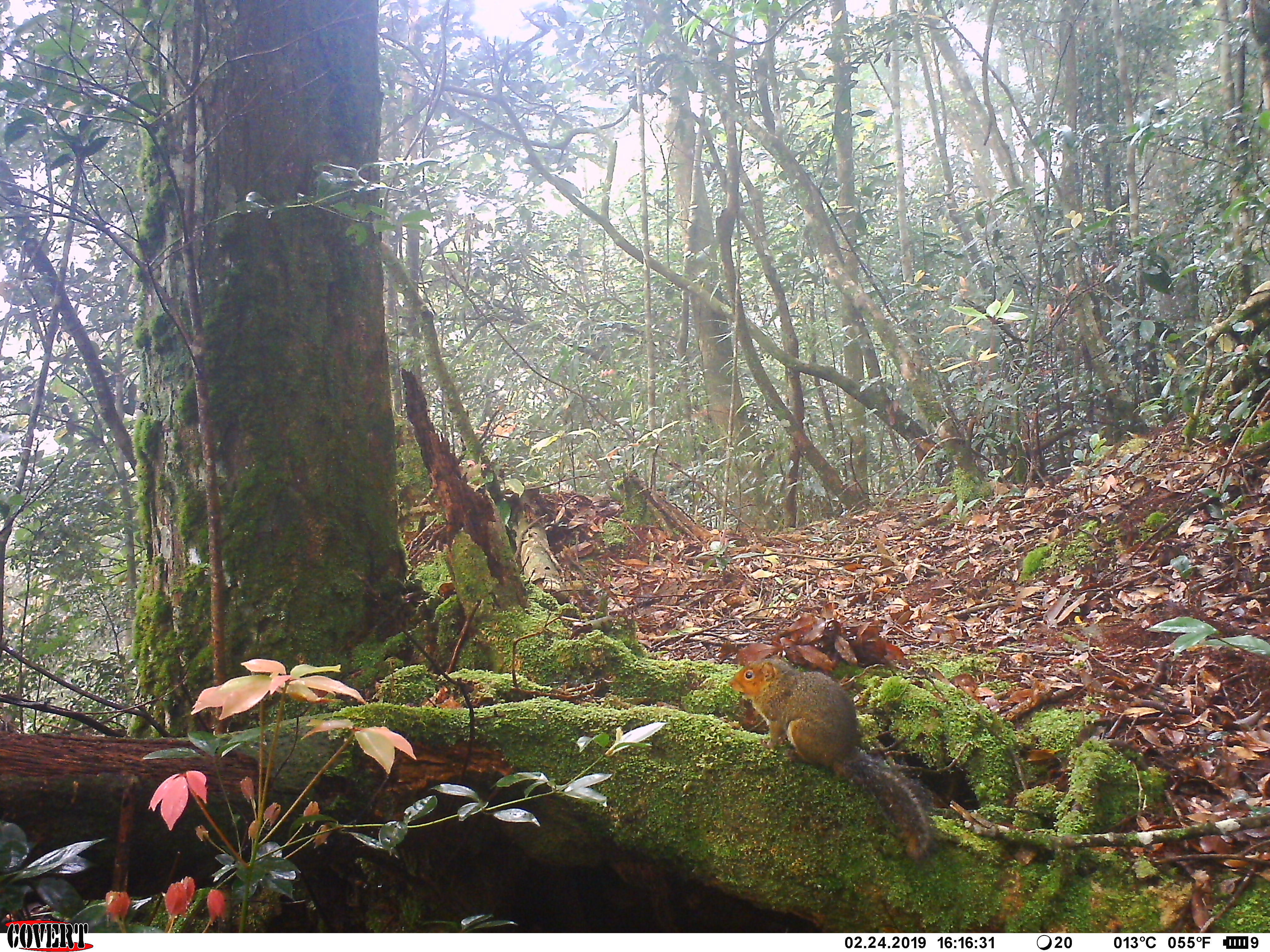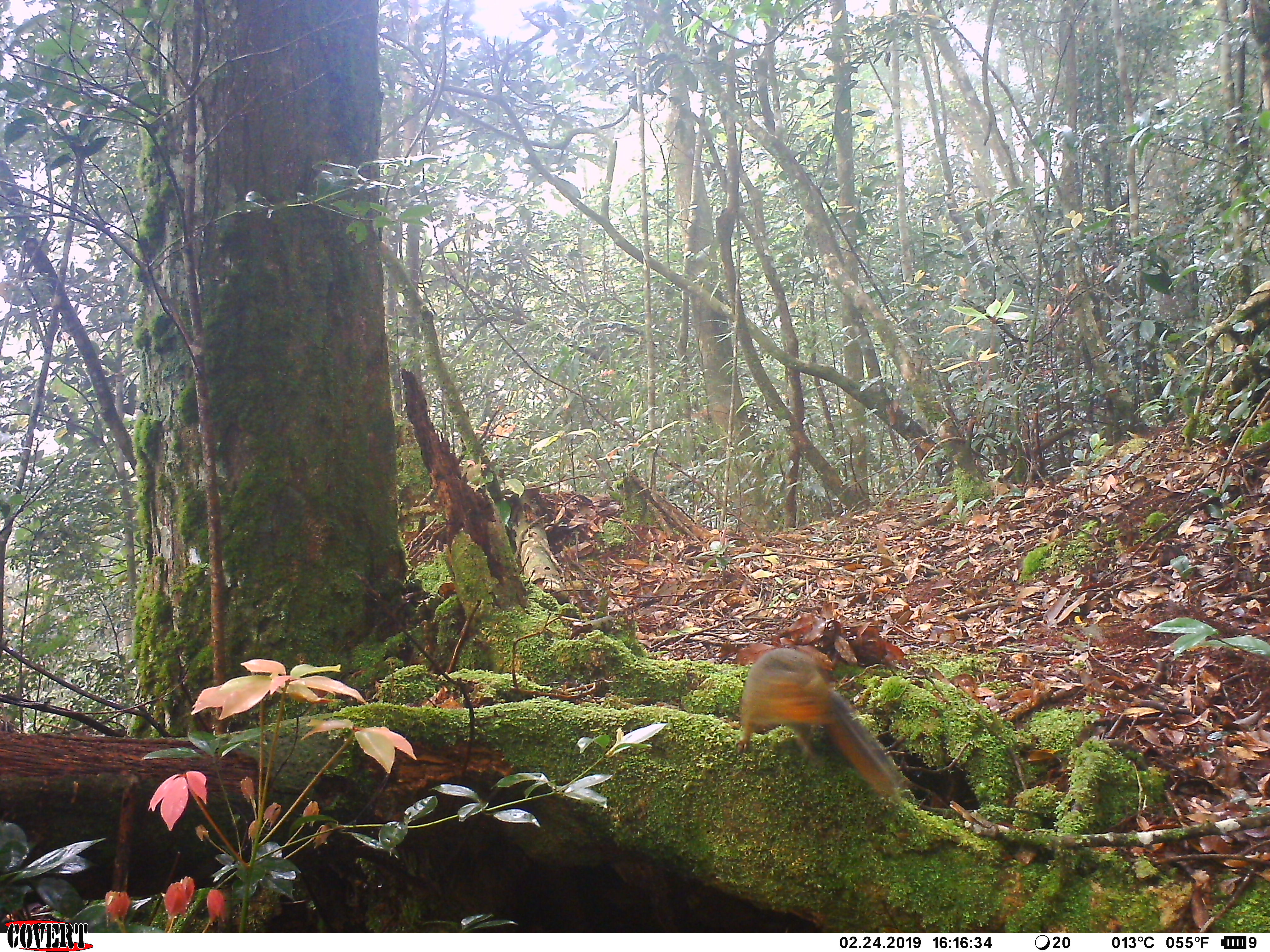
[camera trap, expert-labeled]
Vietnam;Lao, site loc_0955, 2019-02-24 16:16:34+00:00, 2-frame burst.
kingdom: Animalia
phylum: Chordata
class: Mammalia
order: Rodentia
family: Sciuridae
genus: Dremomys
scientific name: Dremomys rufigenis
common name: red-cheeked squirrel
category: red cheeked squirrel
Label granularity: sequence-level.